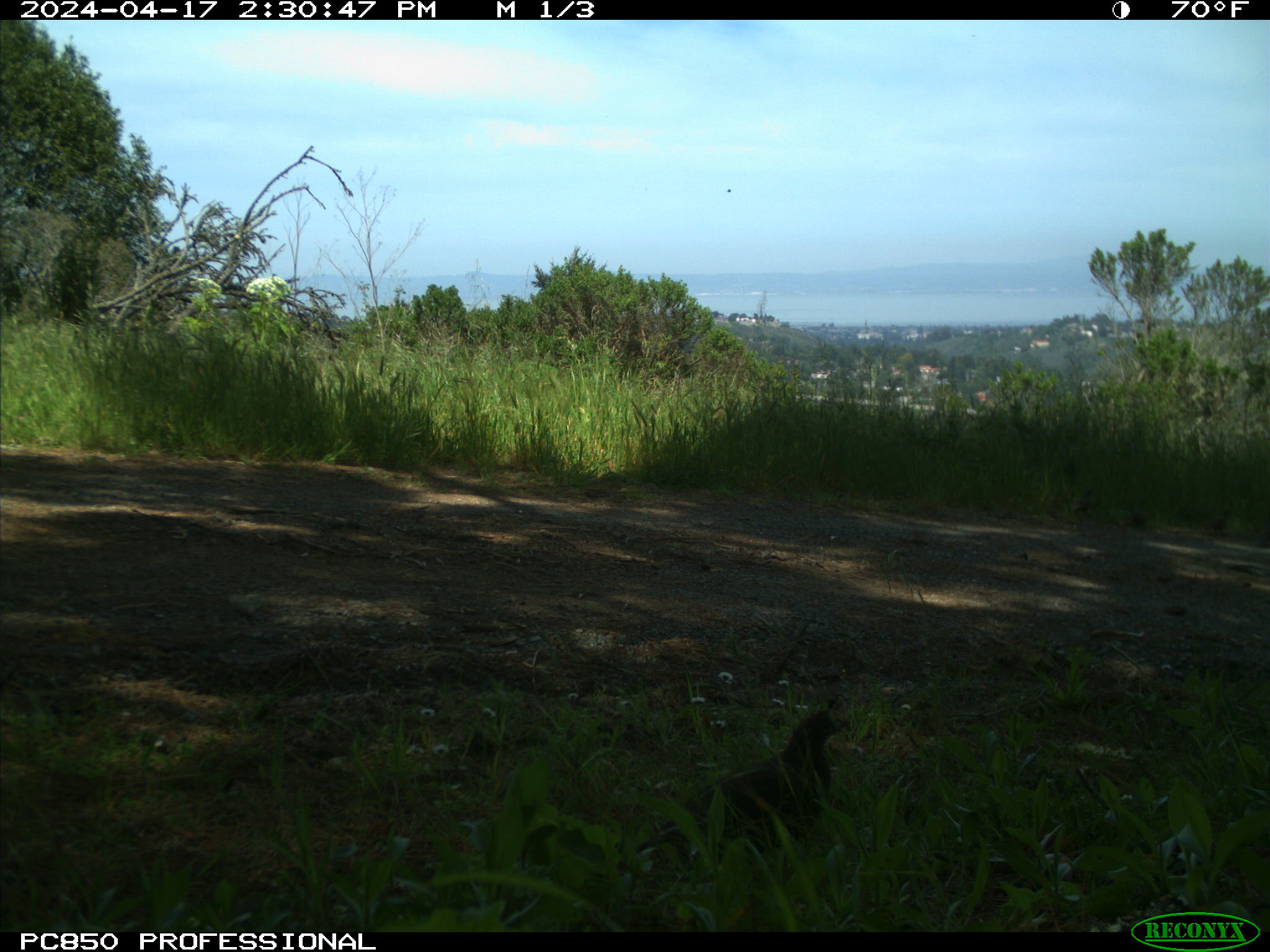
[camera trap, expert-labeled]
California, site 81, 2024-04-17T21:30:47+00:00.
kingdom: Animalia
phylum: Chordata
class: Aves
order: Galliformes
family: Odontophoridae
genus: Callipepla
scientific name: Callipepla californica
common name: california quail